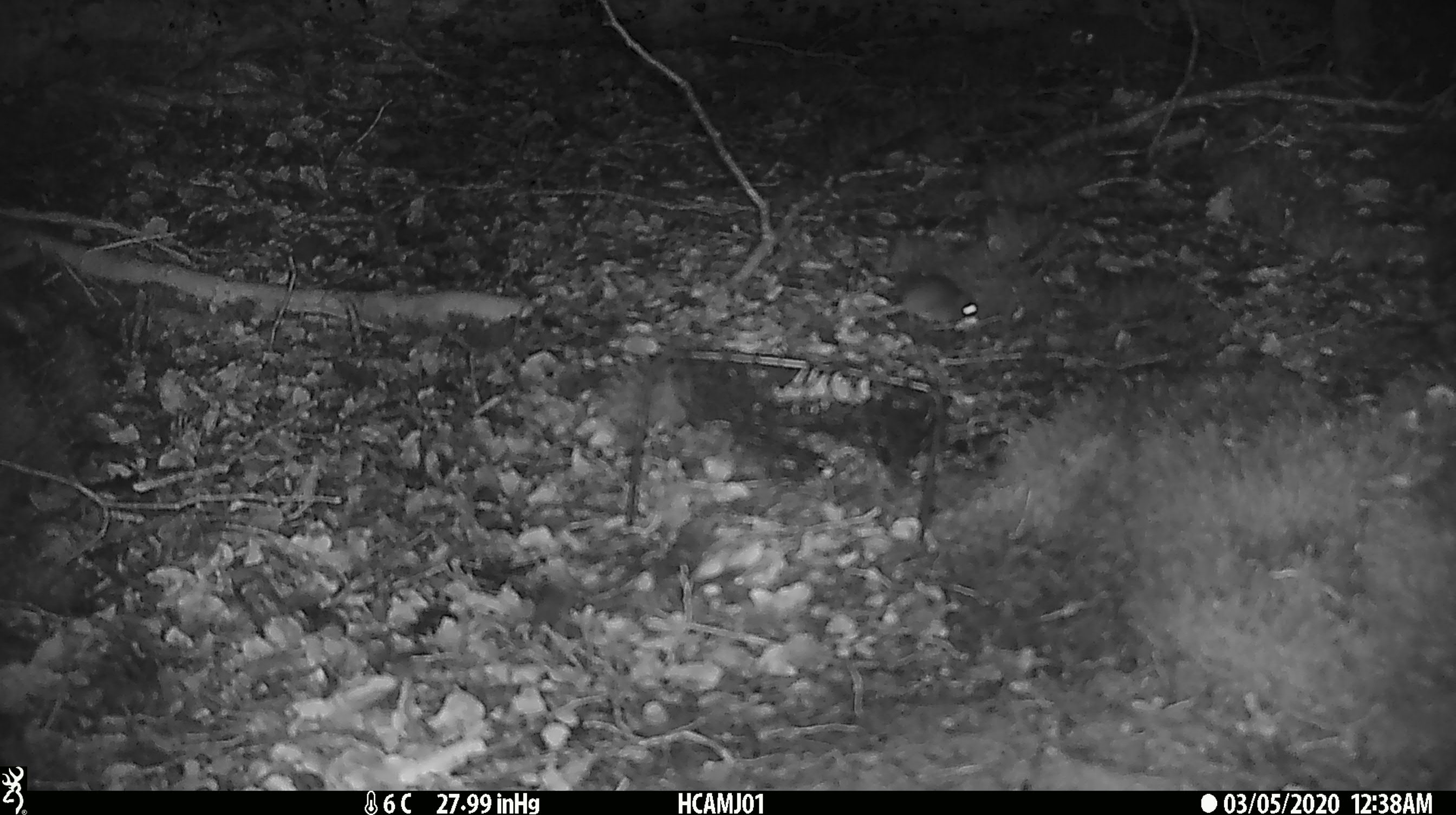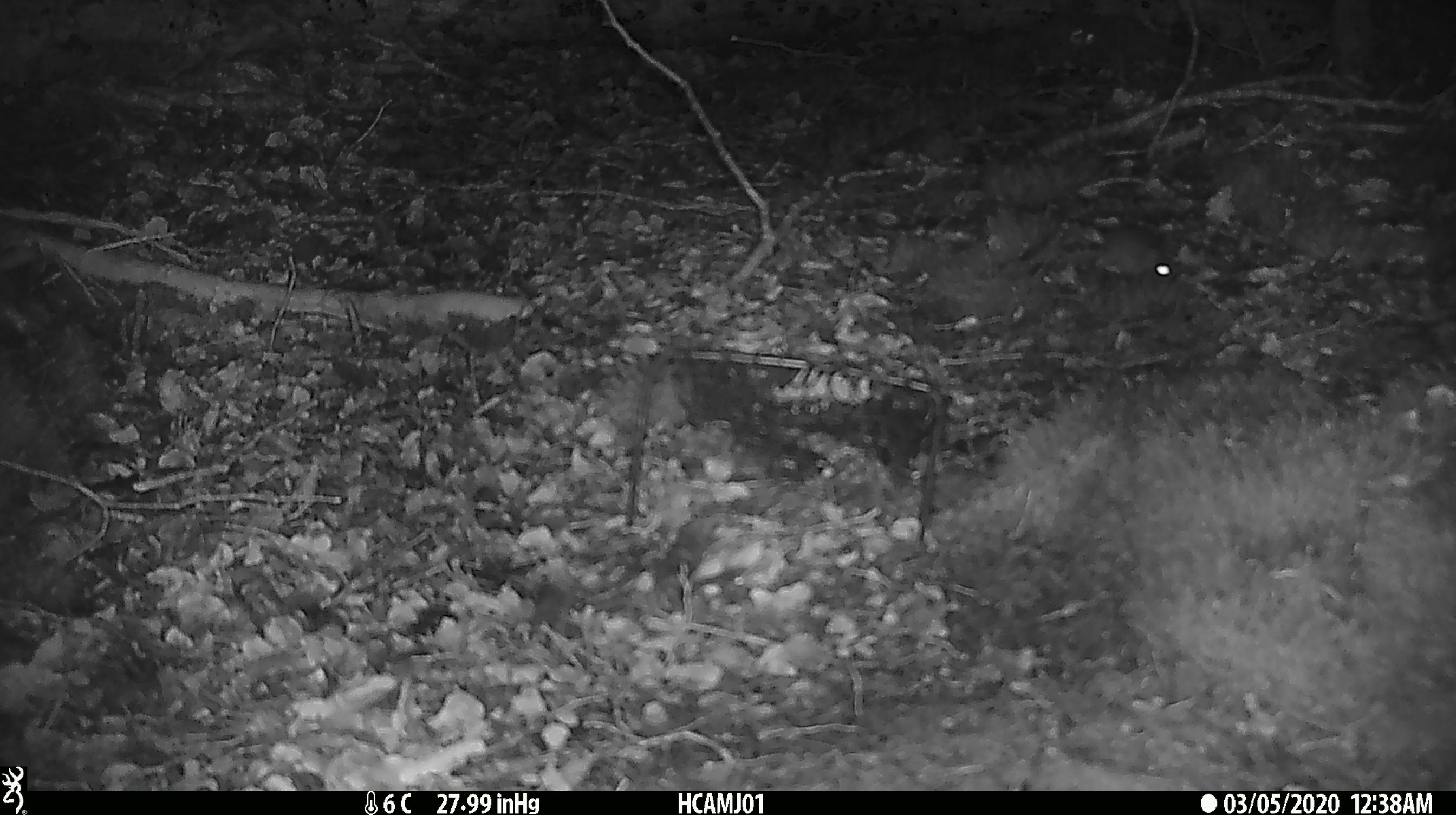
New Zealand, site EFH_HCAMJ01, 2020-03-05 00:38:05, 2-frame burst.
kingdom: Animalia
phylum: Chordata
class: Mammalia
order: Rodentia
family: Muridae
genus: Mus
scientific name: Mus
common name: mouse